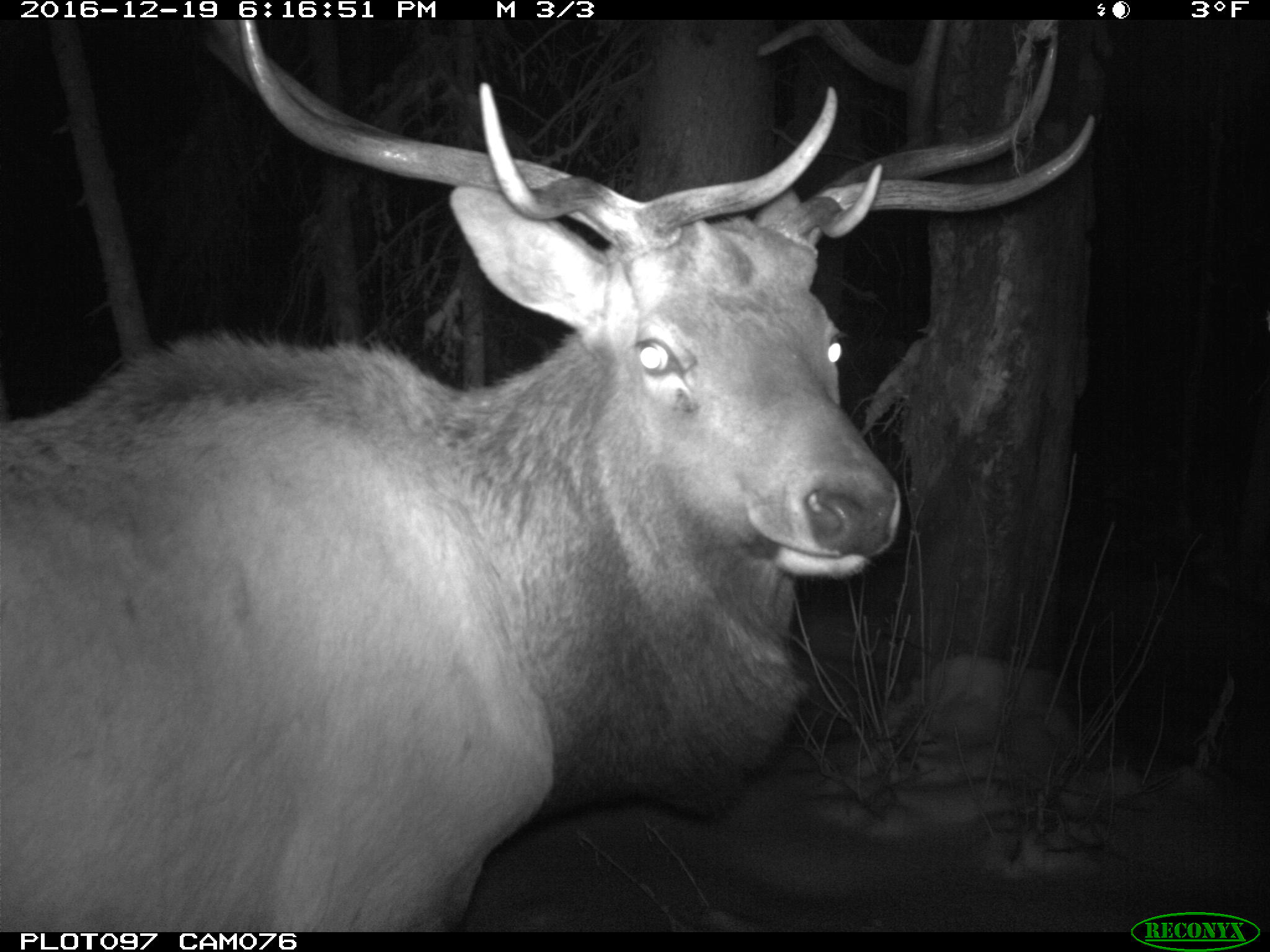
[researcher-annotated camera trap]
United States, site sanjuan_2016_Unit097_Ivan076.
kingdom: Animalia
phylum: Chordata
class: Mammalia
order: Artiodactyla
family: Cervidae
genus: Cervus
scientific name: Cervus elaphus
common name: red deer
Cervus elaphus (red deer).